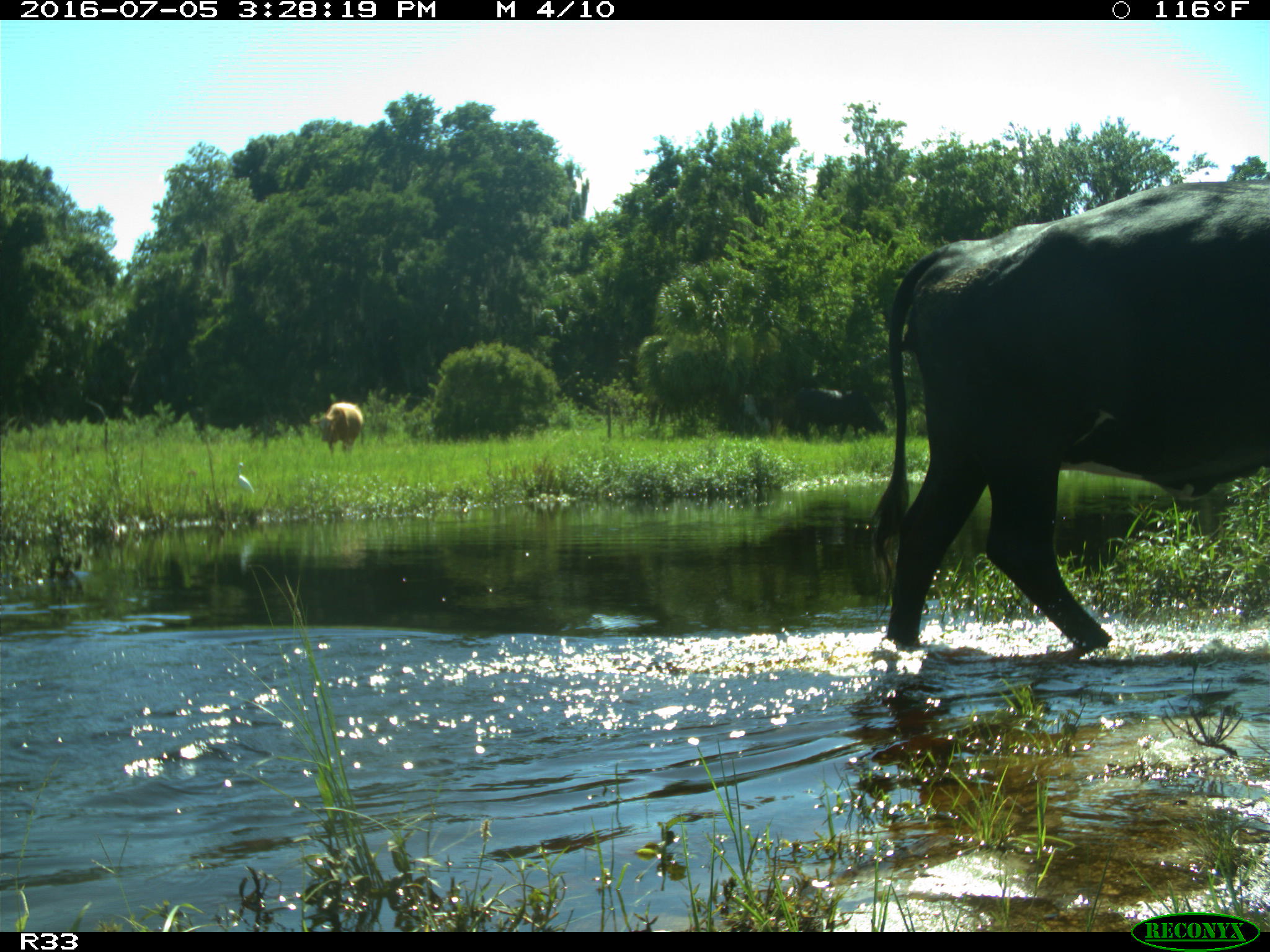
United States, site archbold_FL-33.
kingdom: Animalia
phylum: Chordata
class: Mammalia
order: Artiodactyla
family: Bovidae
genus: Bos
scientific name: Bos taurus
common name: domestic cow